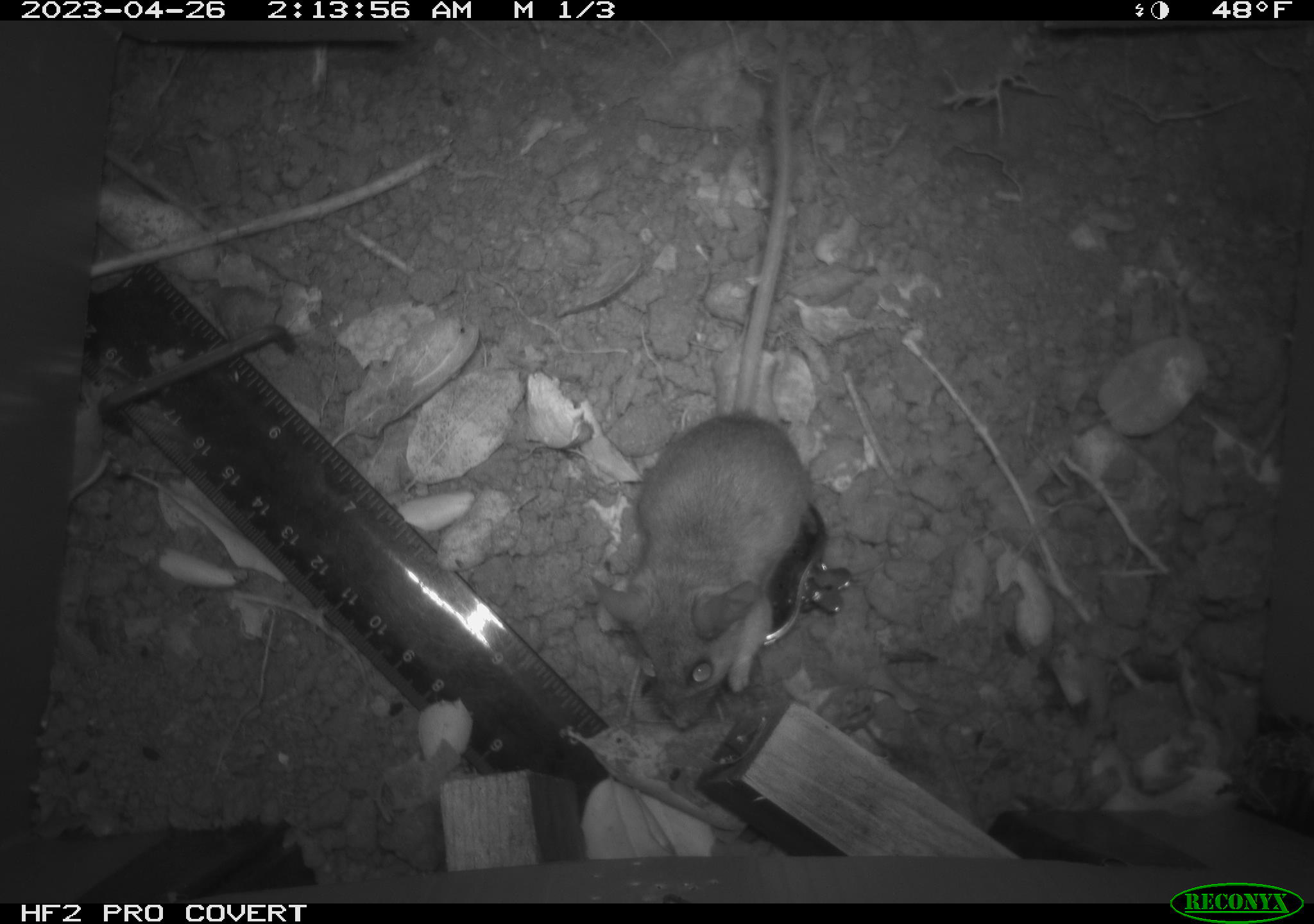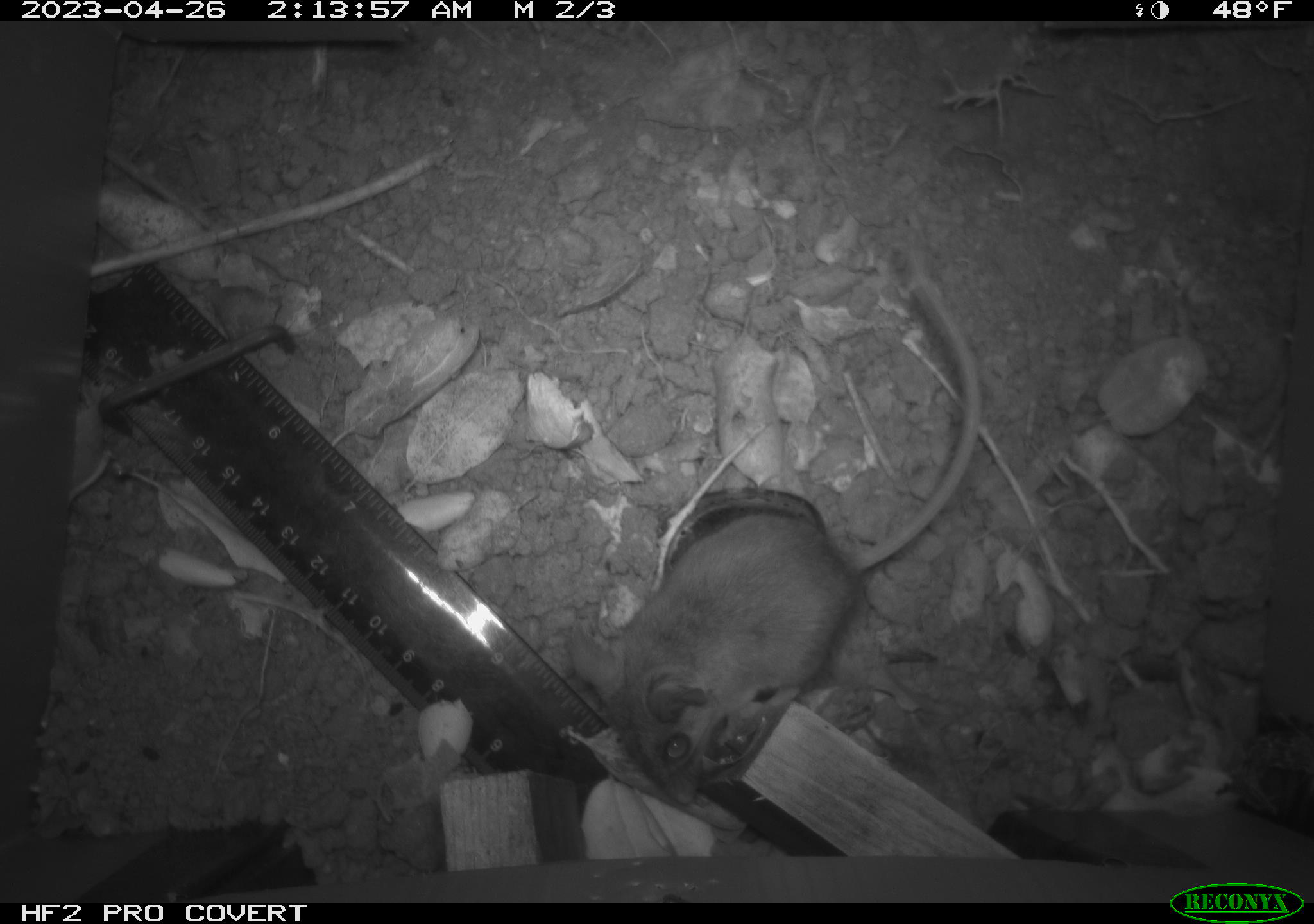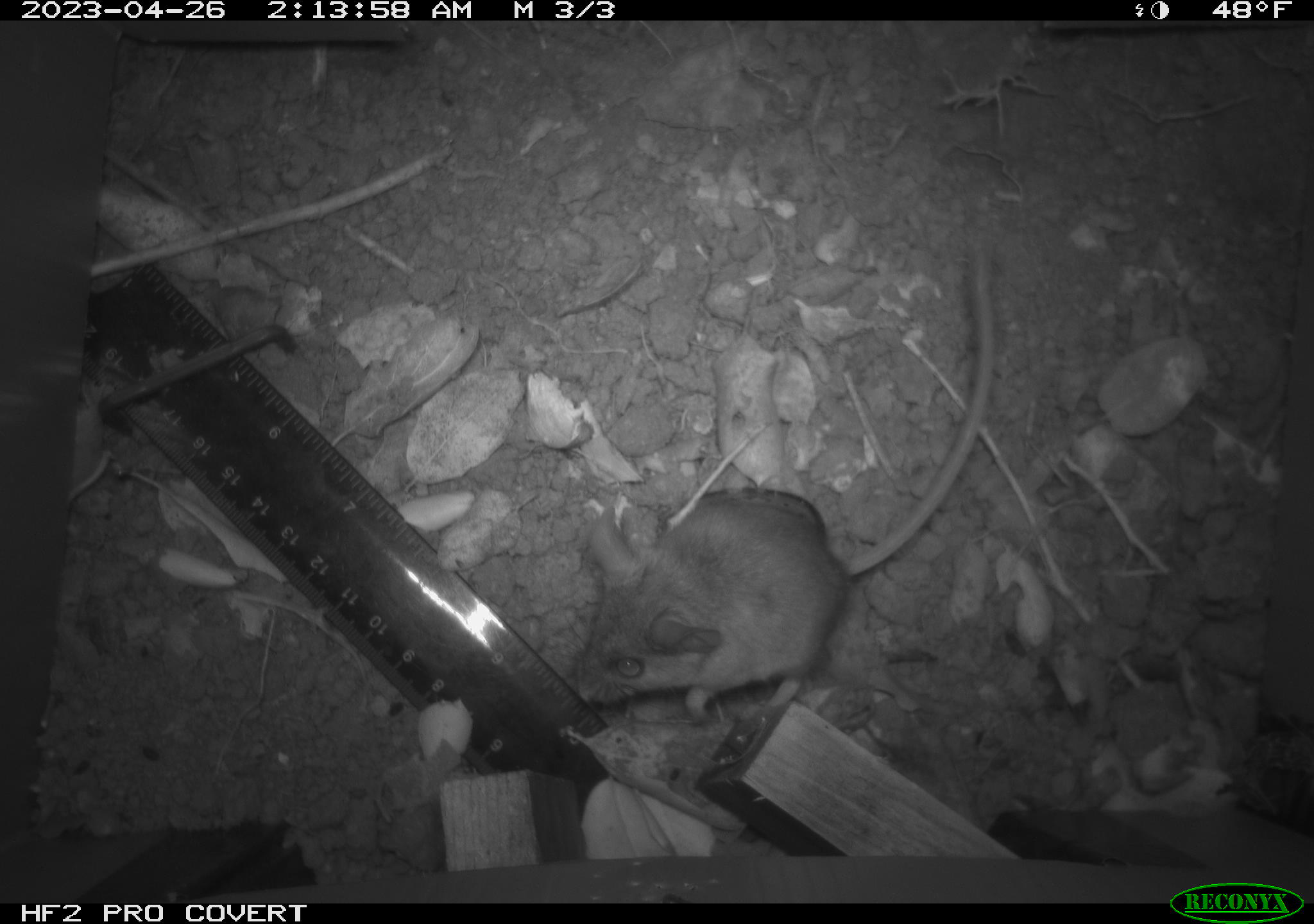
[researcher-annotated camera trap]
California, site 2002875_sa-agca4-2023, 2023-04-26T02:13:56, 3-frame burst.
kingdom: Animalia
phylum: Chordata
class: Mammalia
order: Rodentia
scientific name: Rodentia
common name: mouse species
Mouse species (Rodentia).